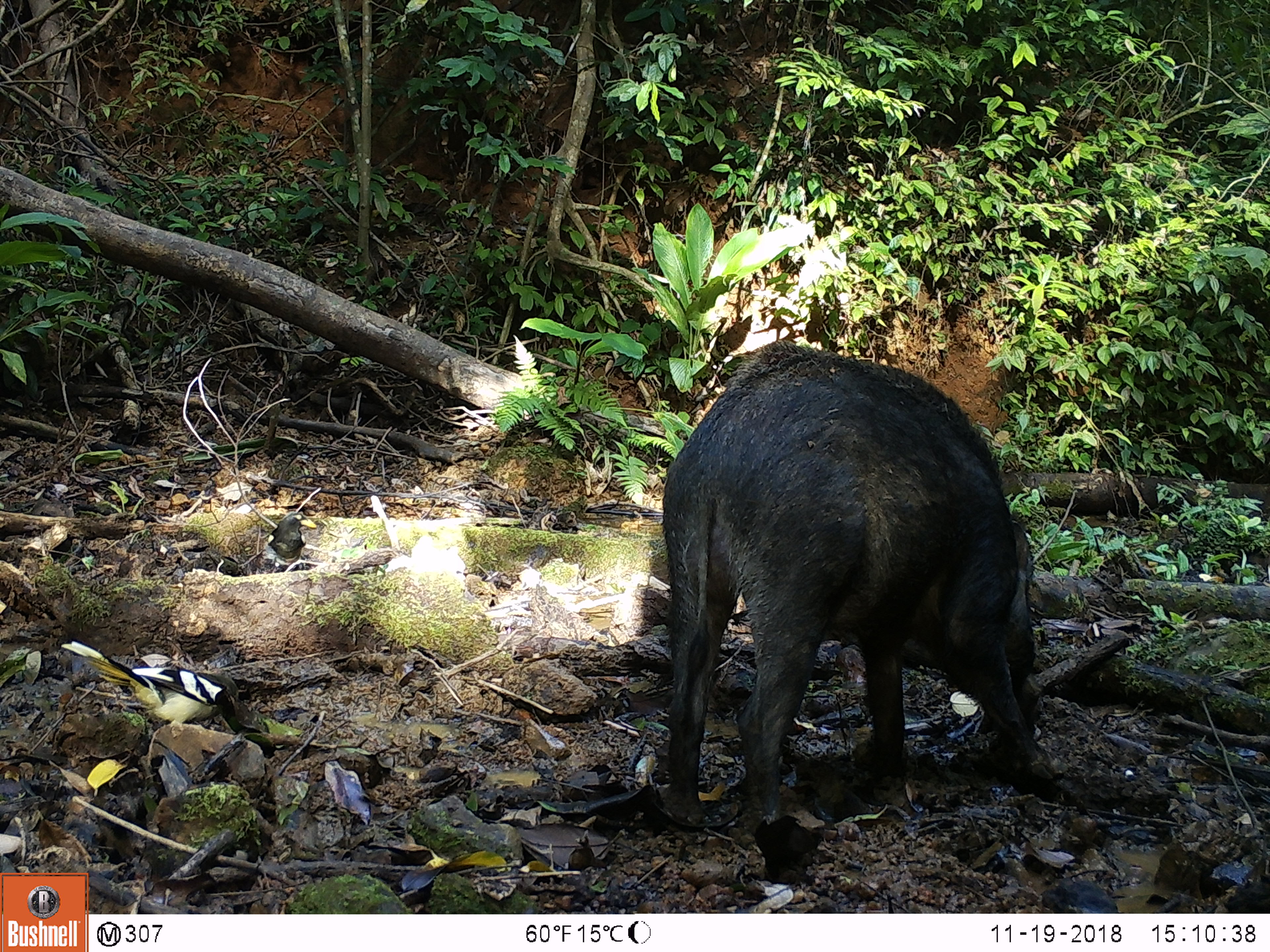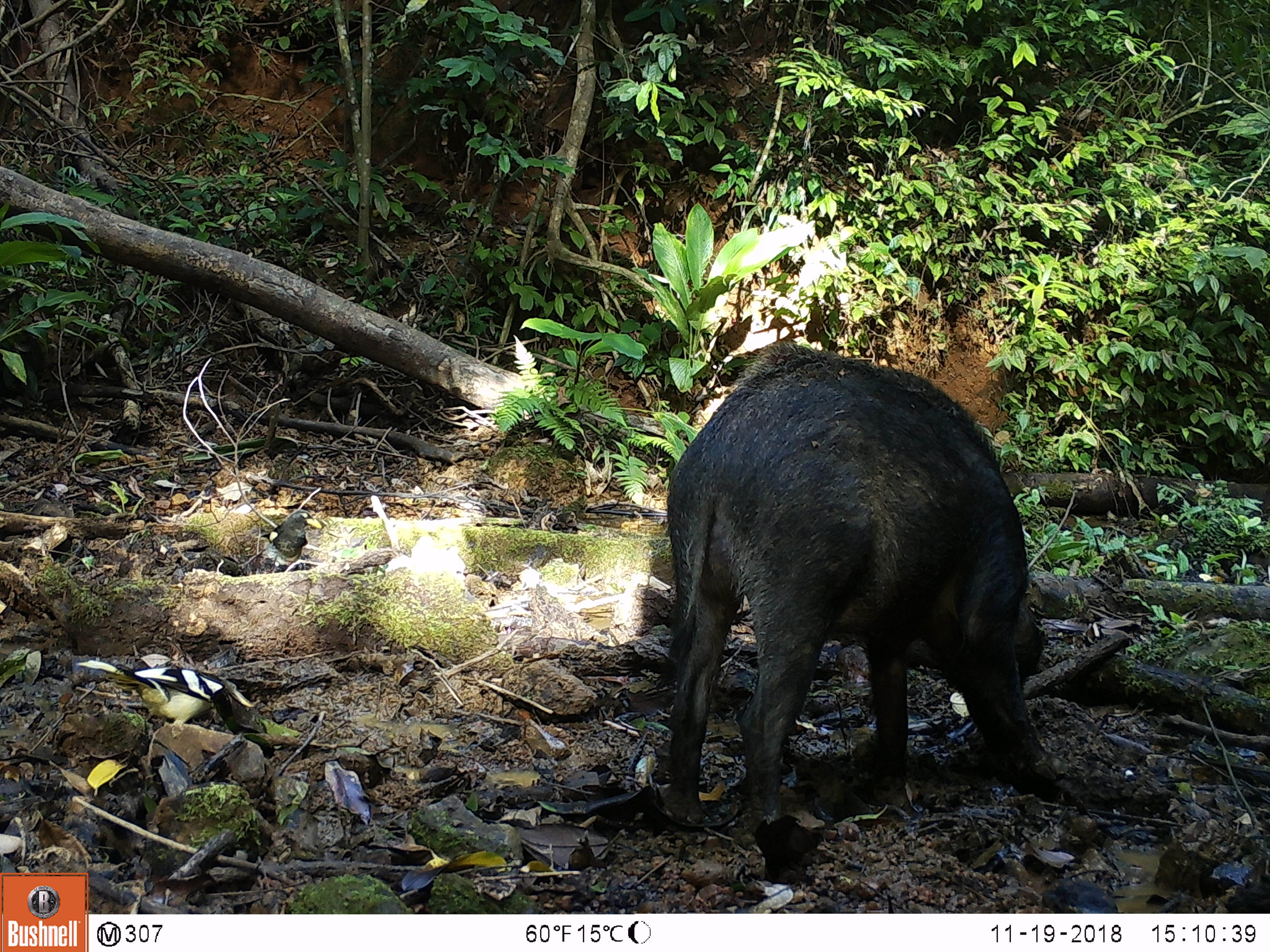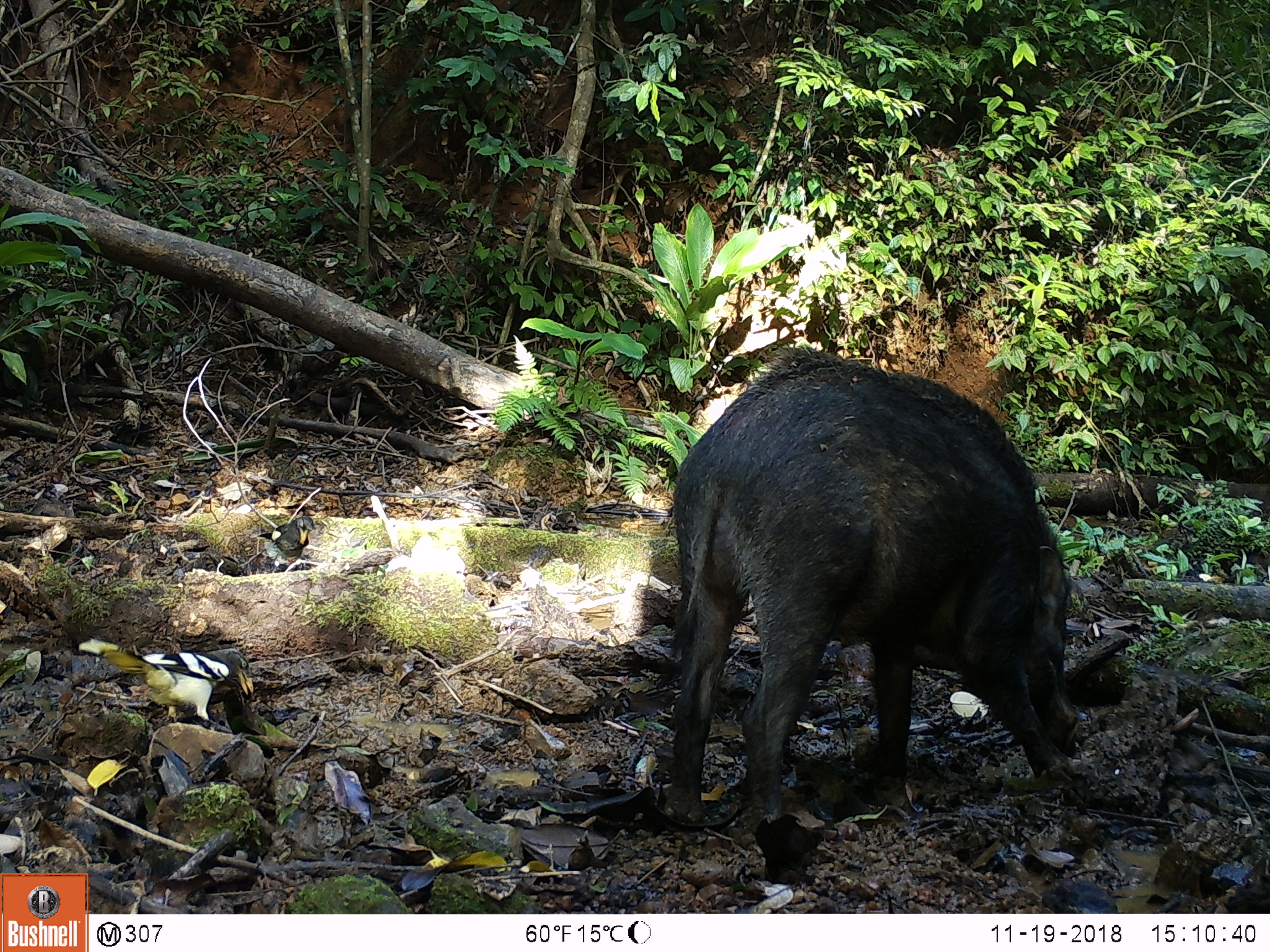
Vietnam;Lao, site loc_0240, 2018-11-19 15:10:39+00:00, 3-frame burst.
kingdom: Animalia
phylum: Chordata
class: Mammalia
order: Artiodactyla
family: Suidae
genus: Sus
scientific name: Sus scrofa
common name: eurasian wild pig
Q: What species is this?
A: Eurasian wild pig (Sus scrofa).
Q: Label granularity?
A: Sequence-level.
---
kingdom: Animalia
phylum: Chordata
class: Aves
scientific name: Aves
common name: bird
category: unidentified bird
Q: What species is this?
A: Unidentified bird (bird) (Aves).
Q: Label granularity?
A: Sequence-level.